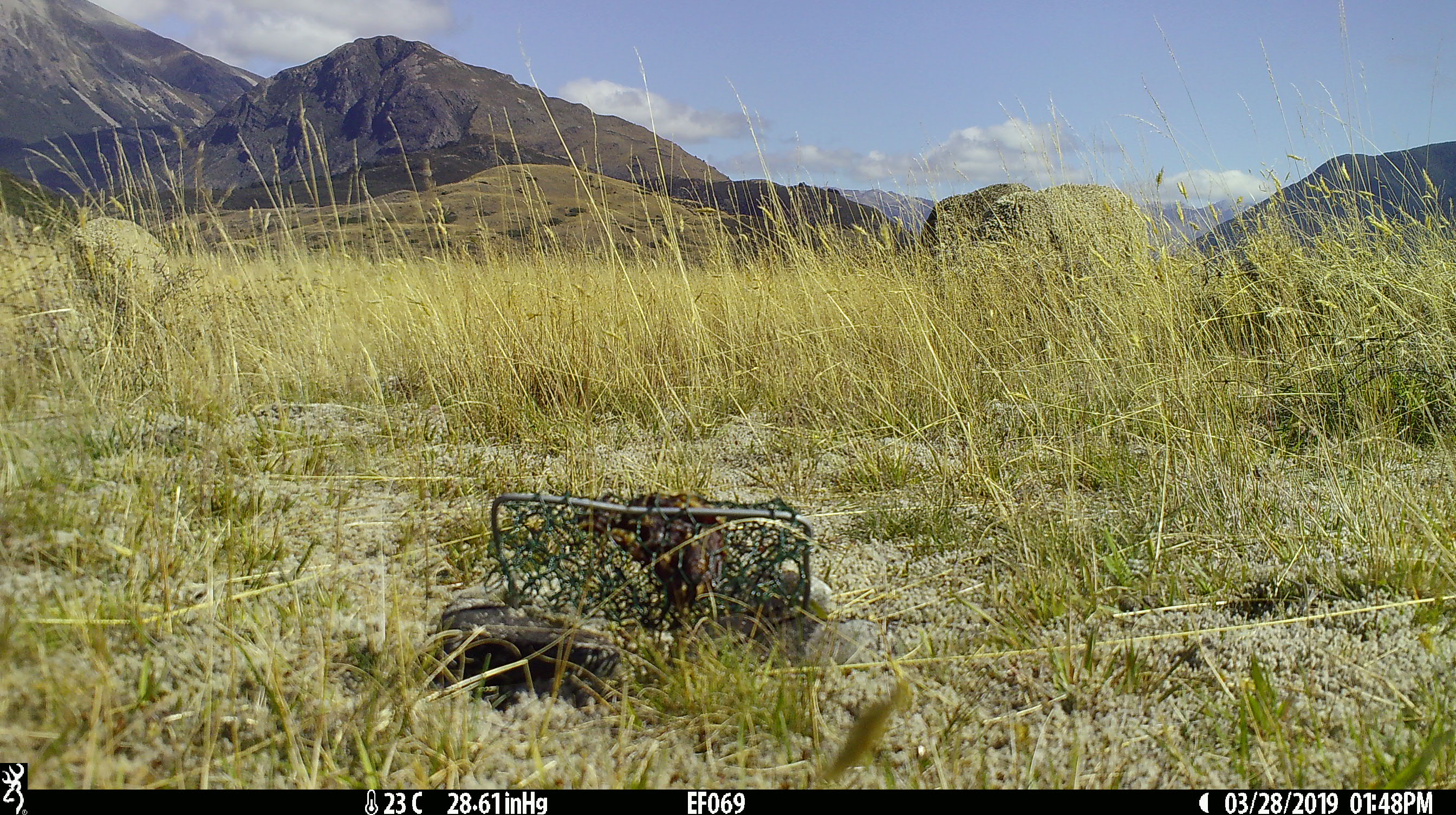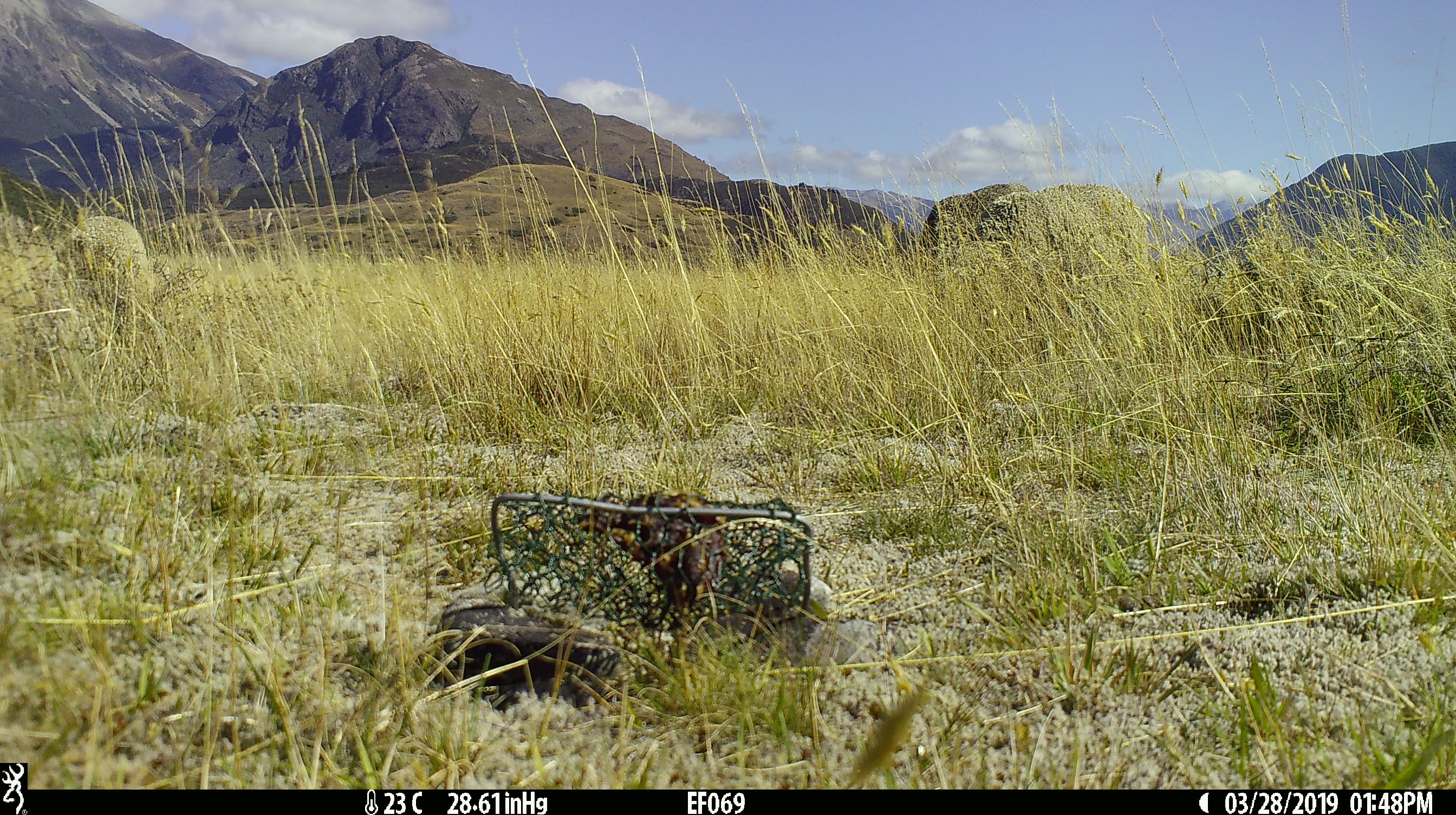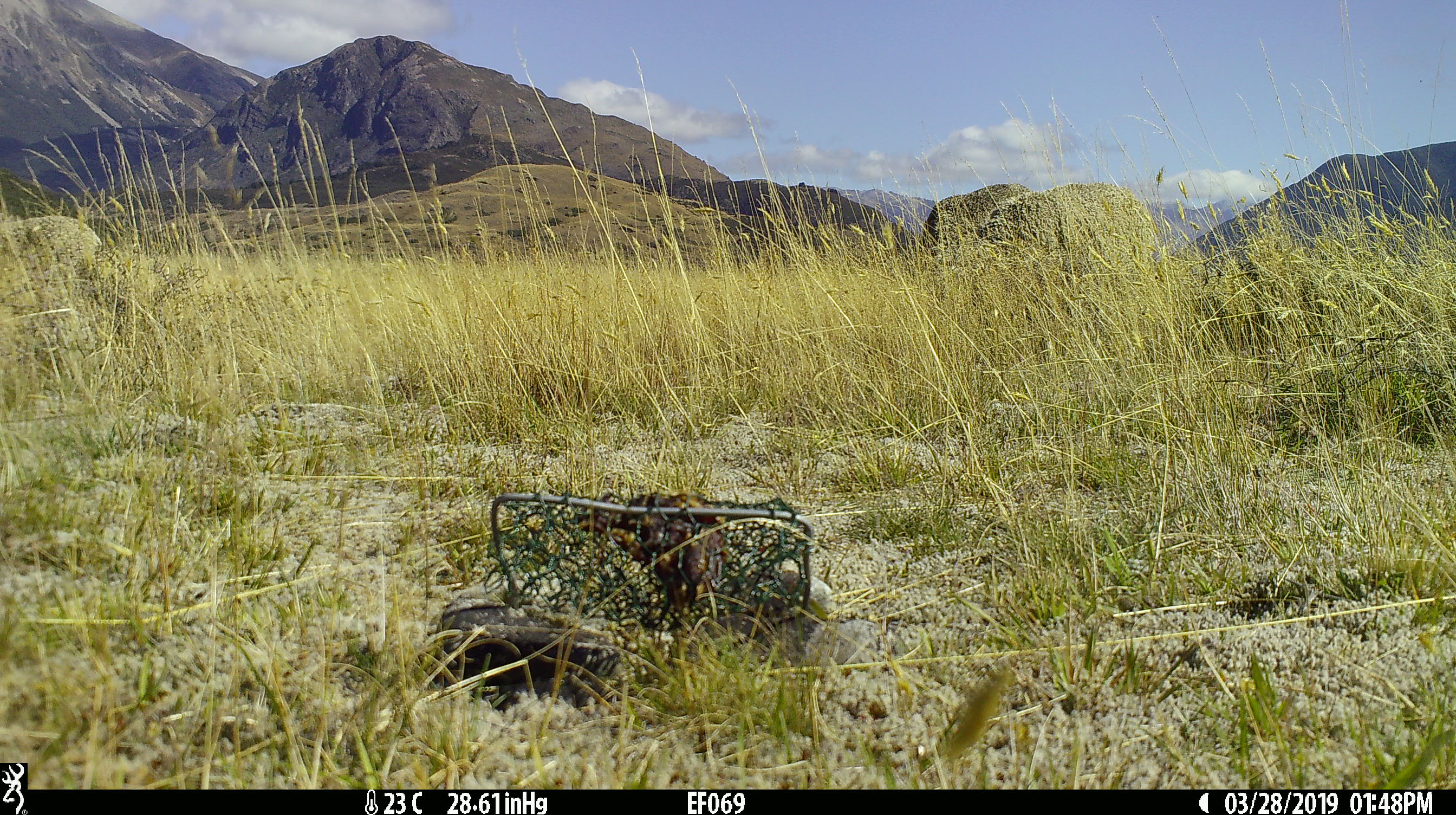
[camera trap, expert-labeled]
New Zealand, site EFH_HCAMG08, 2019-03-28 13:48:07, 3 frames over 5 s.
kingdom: Animalia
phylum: Chordata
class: Mammalia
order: Artiodactyla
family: Bovidae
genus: Ovis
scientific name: Ovis aries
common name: domestic sheep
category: sheep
Sheep (domestic sheep) (Ovis aries).